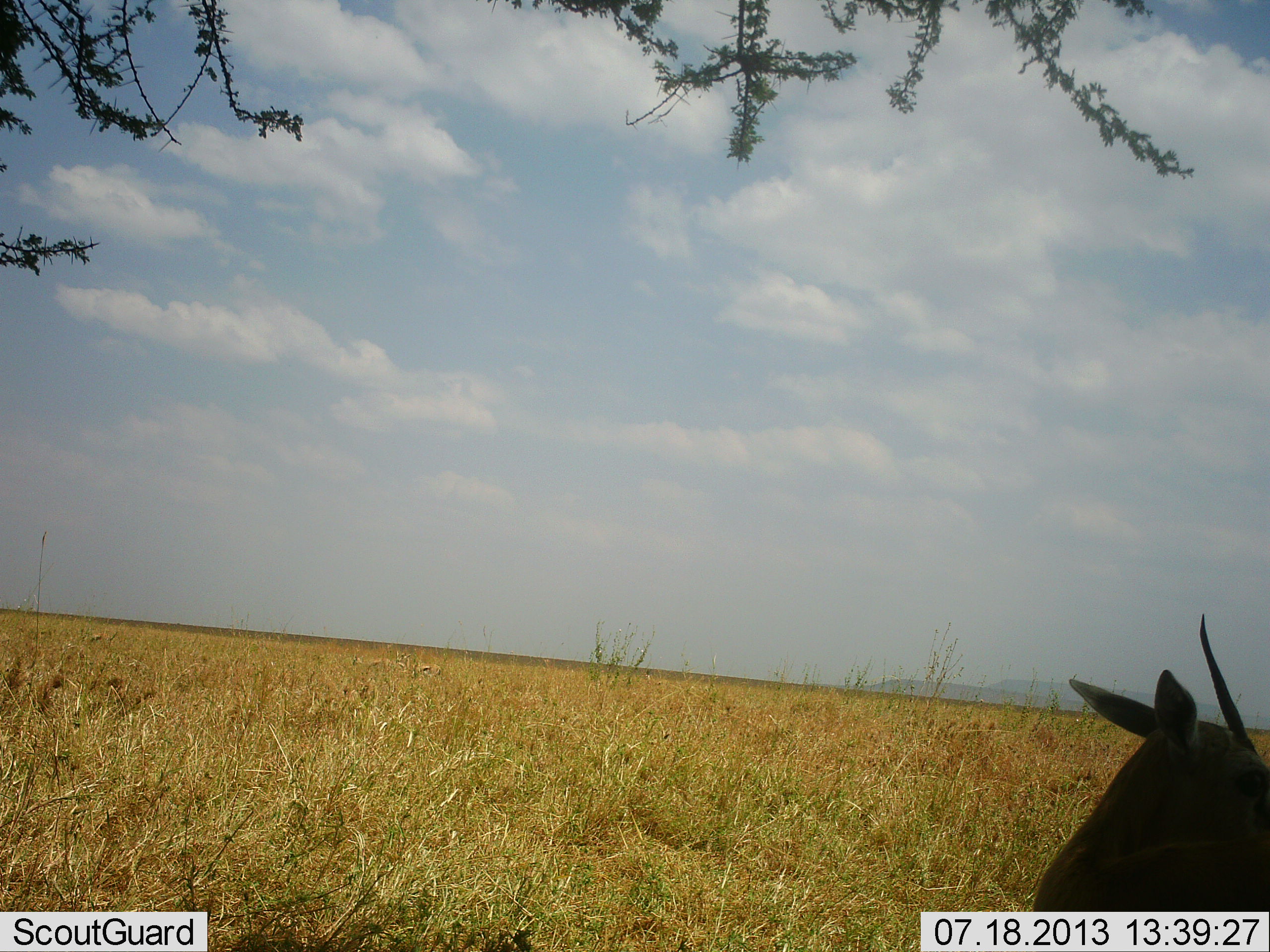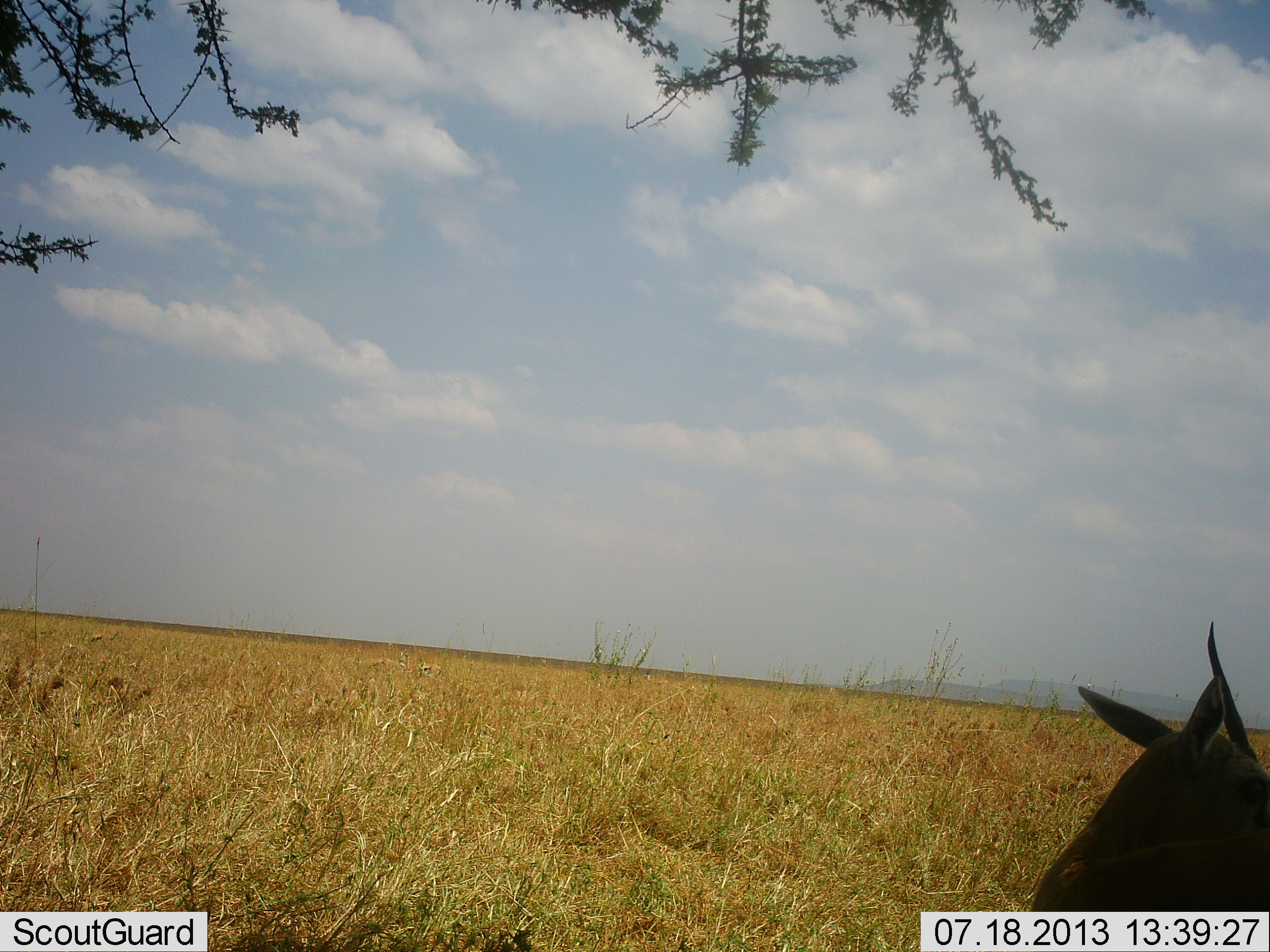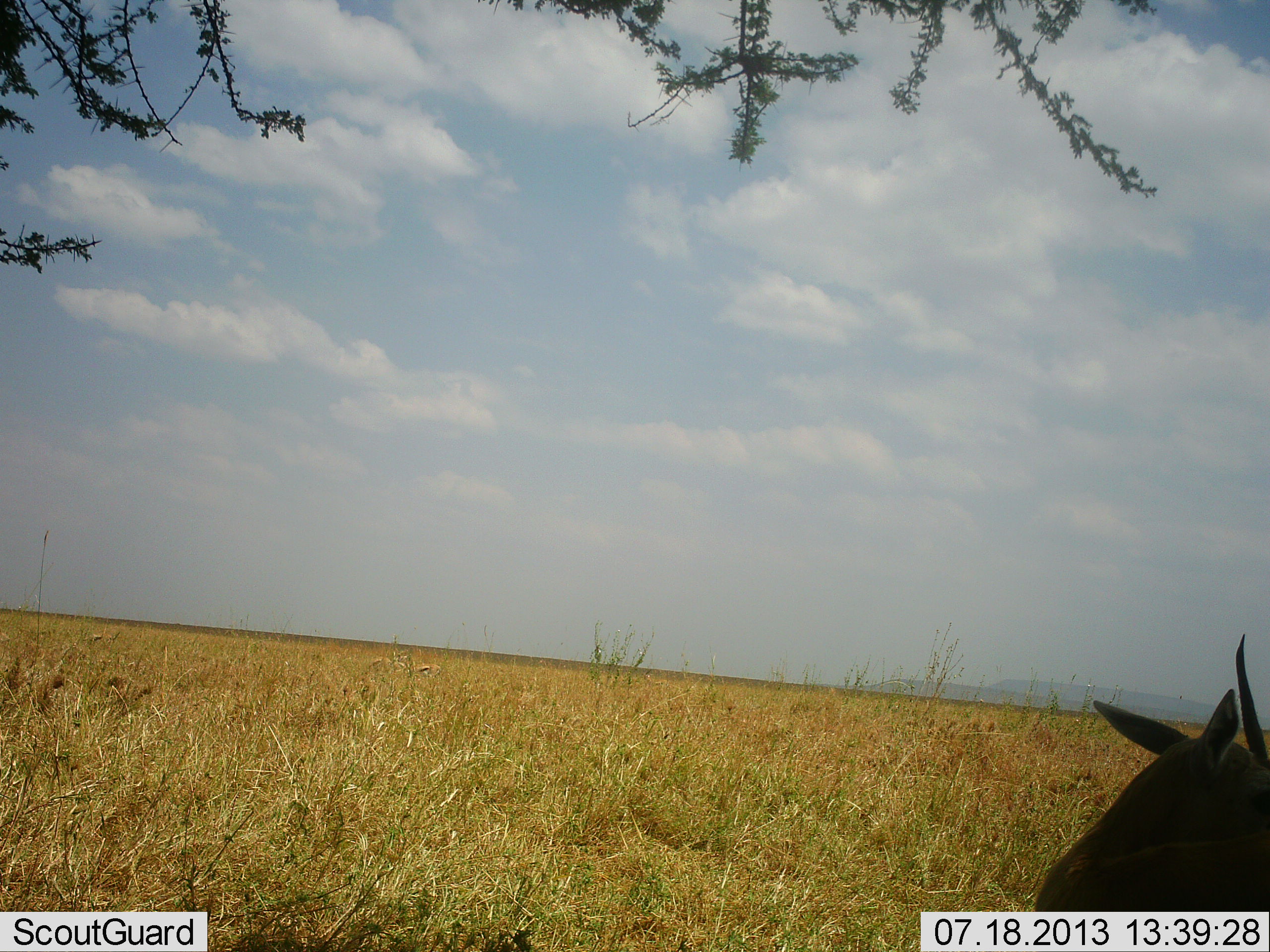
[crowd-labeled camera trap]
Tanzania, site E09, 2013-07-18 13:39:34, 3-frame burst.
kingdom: Animalia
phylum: Chordata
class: Mammalia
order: Artiodactyla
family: Bovidae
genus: Eudorcas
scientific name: Eudorcas thomsonii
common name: thomson's gazelle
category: gazellethomsons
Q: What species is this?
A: Gazellethomsons (thomson's gazelle) (Eudorcas thomsonii).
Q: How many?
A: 1.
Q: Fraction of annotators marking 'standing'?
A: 70%.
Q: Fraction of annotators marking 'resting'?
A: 30%.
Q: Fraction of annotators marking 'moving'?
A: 0%.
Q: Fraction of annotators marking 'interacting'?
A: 0%.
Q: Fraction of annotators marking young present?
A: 0%.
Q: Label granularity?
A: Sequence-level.